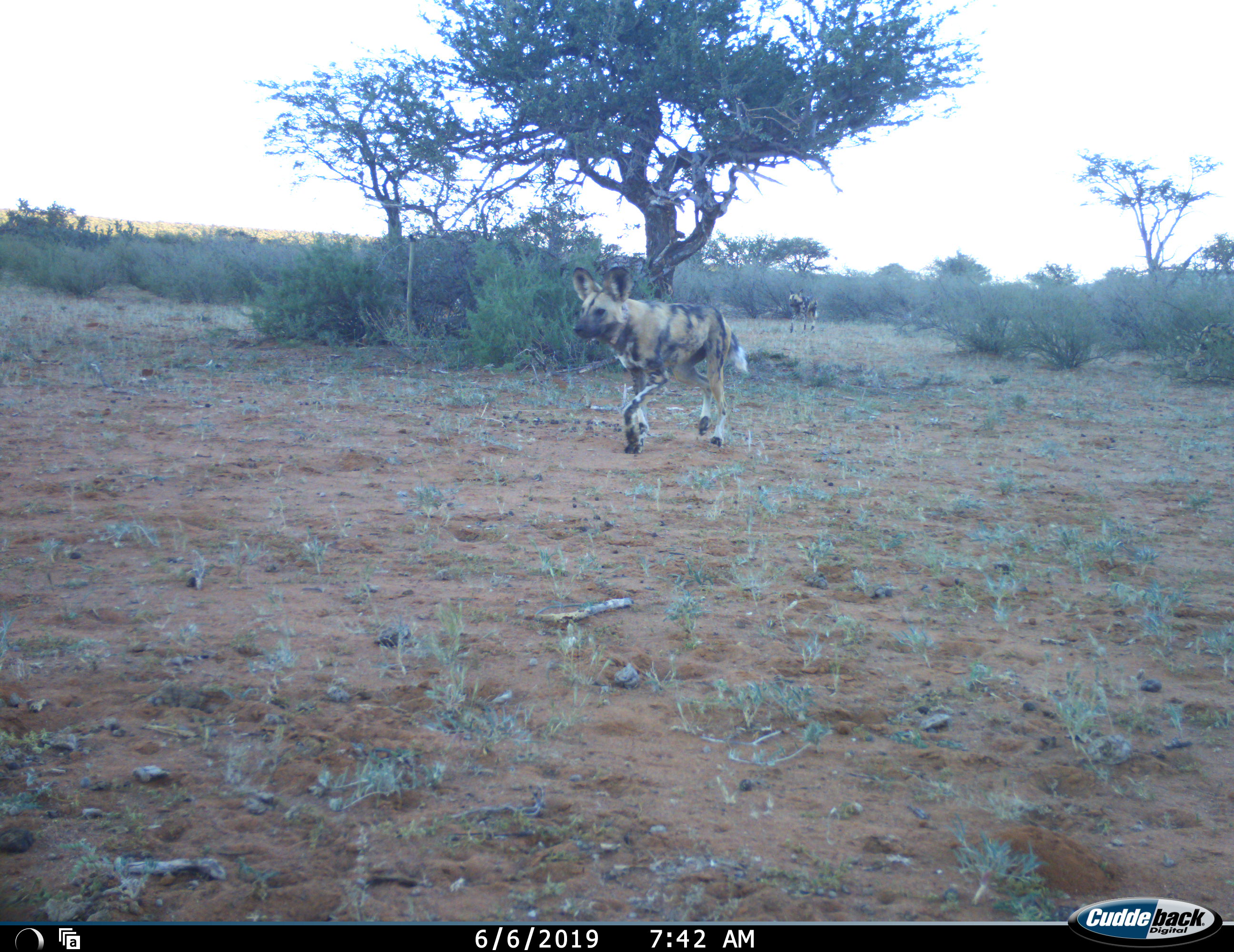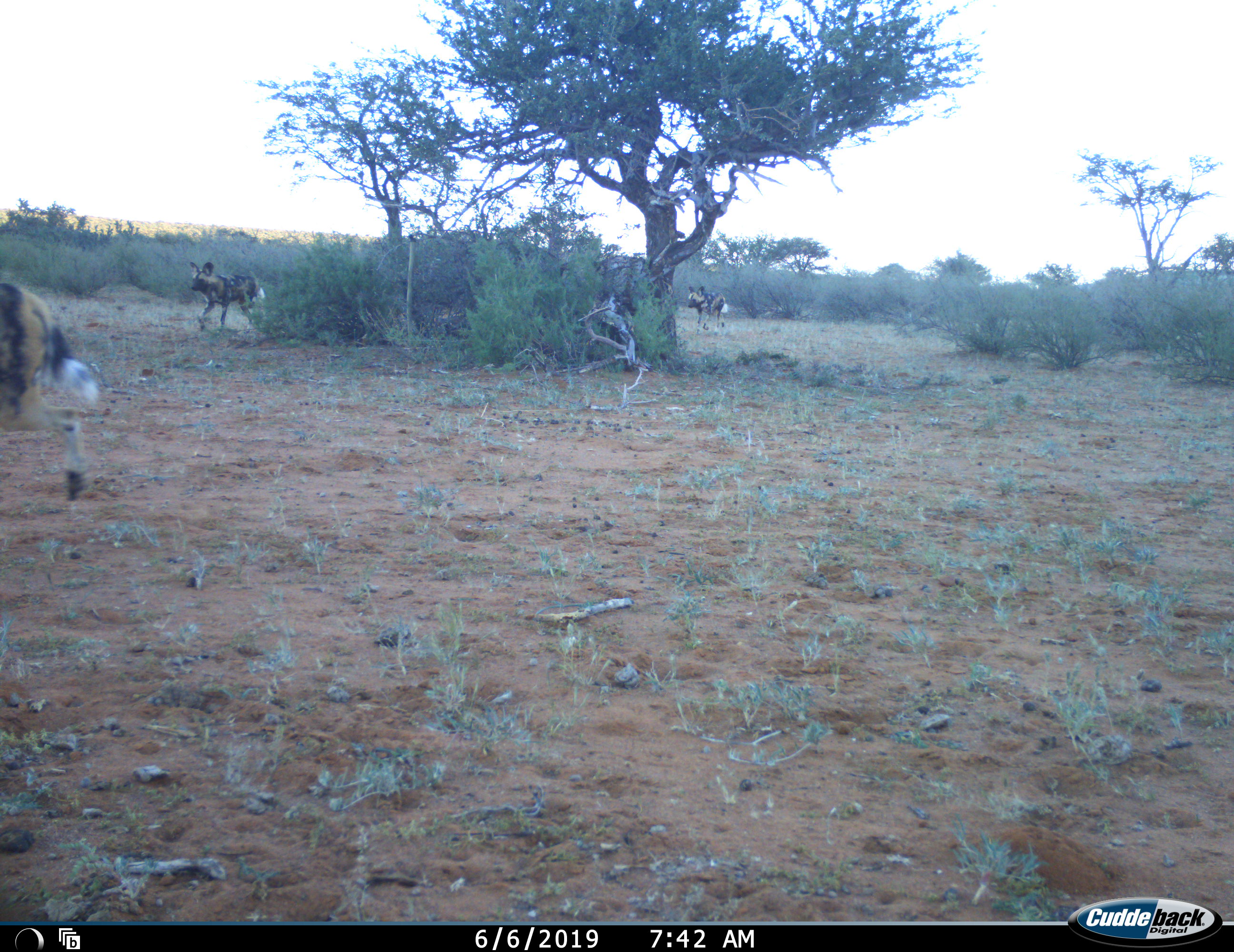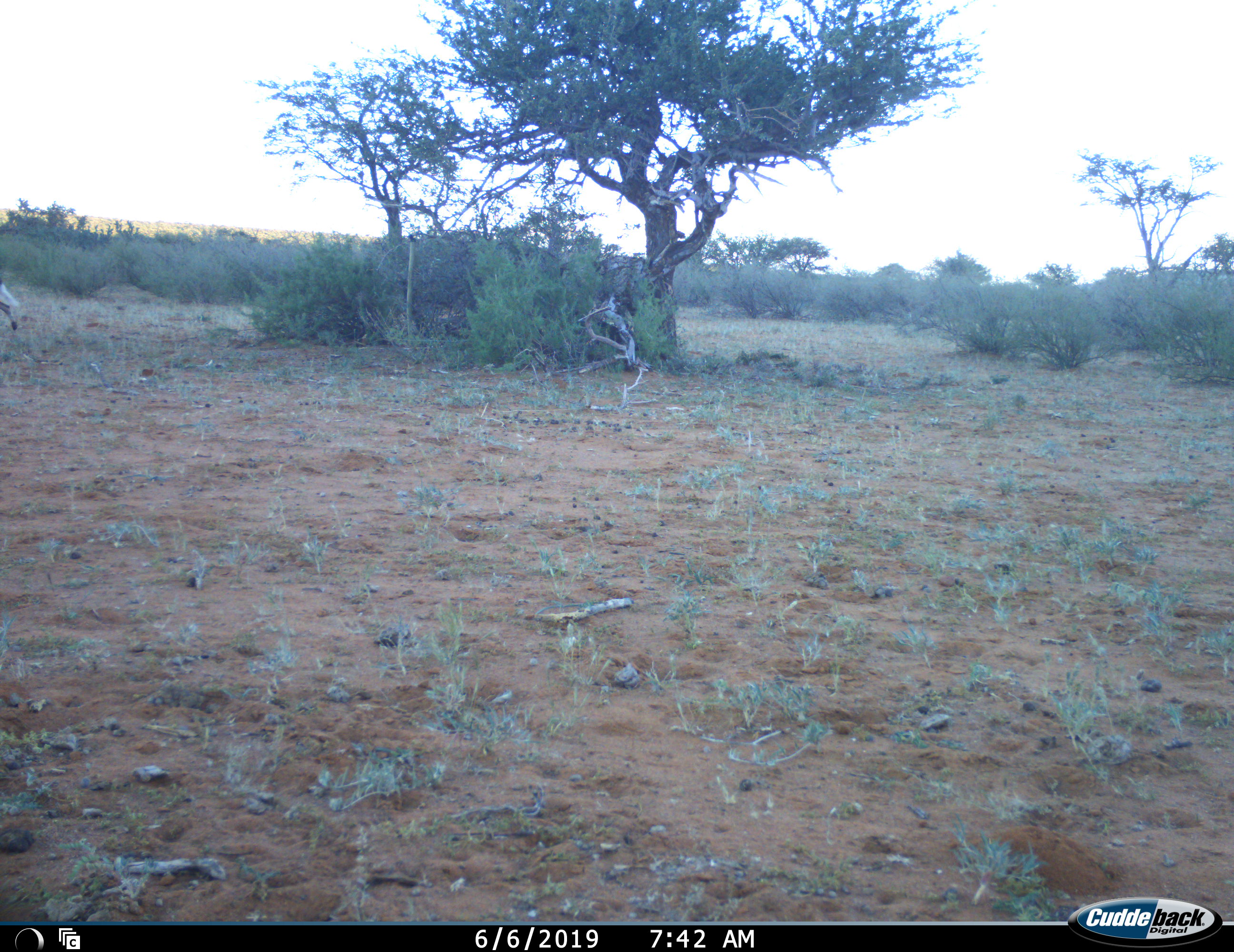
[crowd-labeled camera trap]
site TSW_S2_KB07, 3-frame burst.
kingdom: Animalia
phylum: Chordata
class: Mammalia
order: Carnivora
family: Canidae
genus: Lycaon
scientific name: Lycaon pictus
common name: african wild dog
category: wilddog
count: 3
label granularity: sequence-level